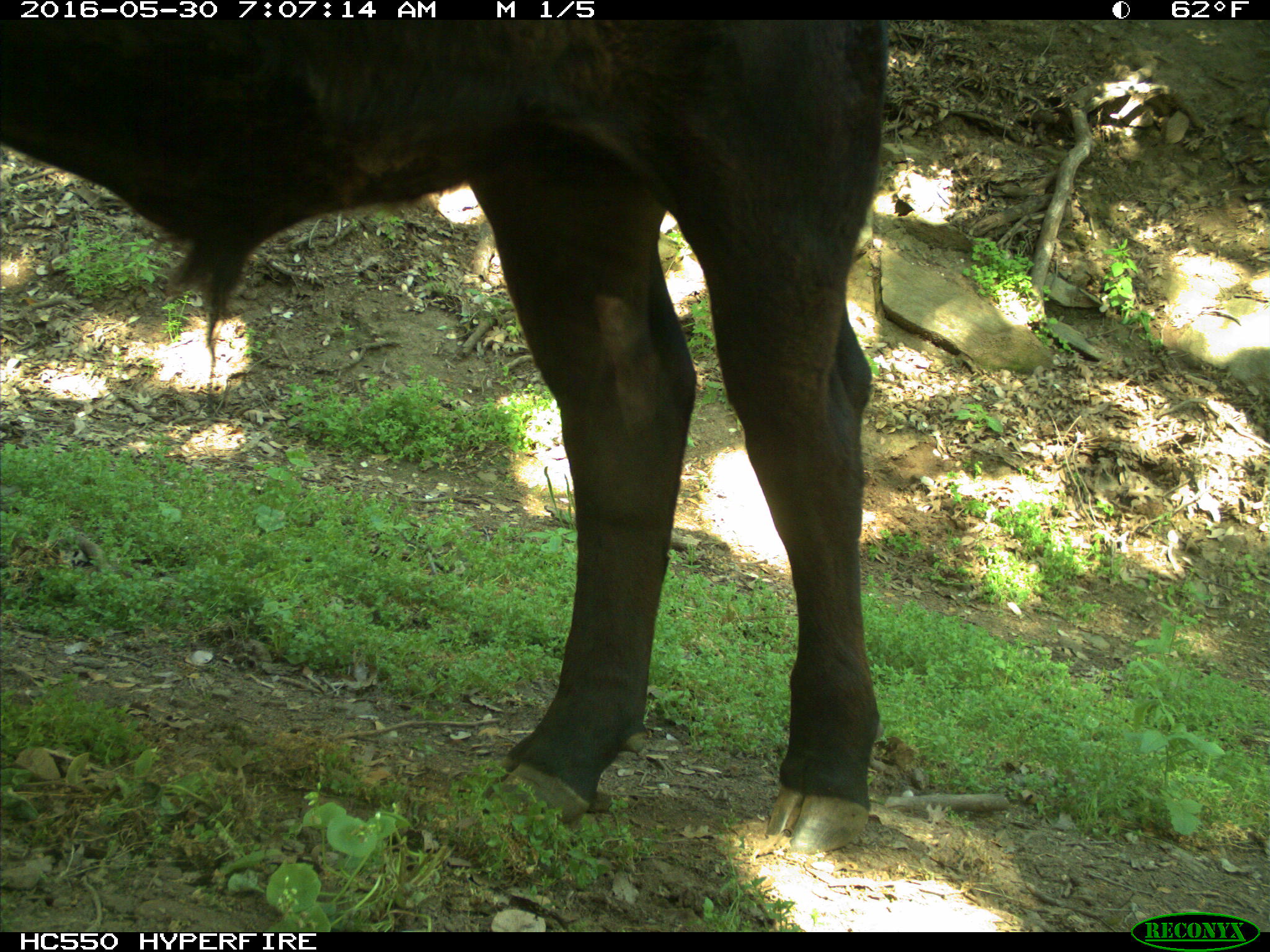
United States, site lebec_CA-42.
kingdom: Animalia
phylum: Chordata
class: Mammalia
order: Artiodactyla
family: Bovidae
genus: Bos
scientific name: Bos taurus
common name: domestic cow